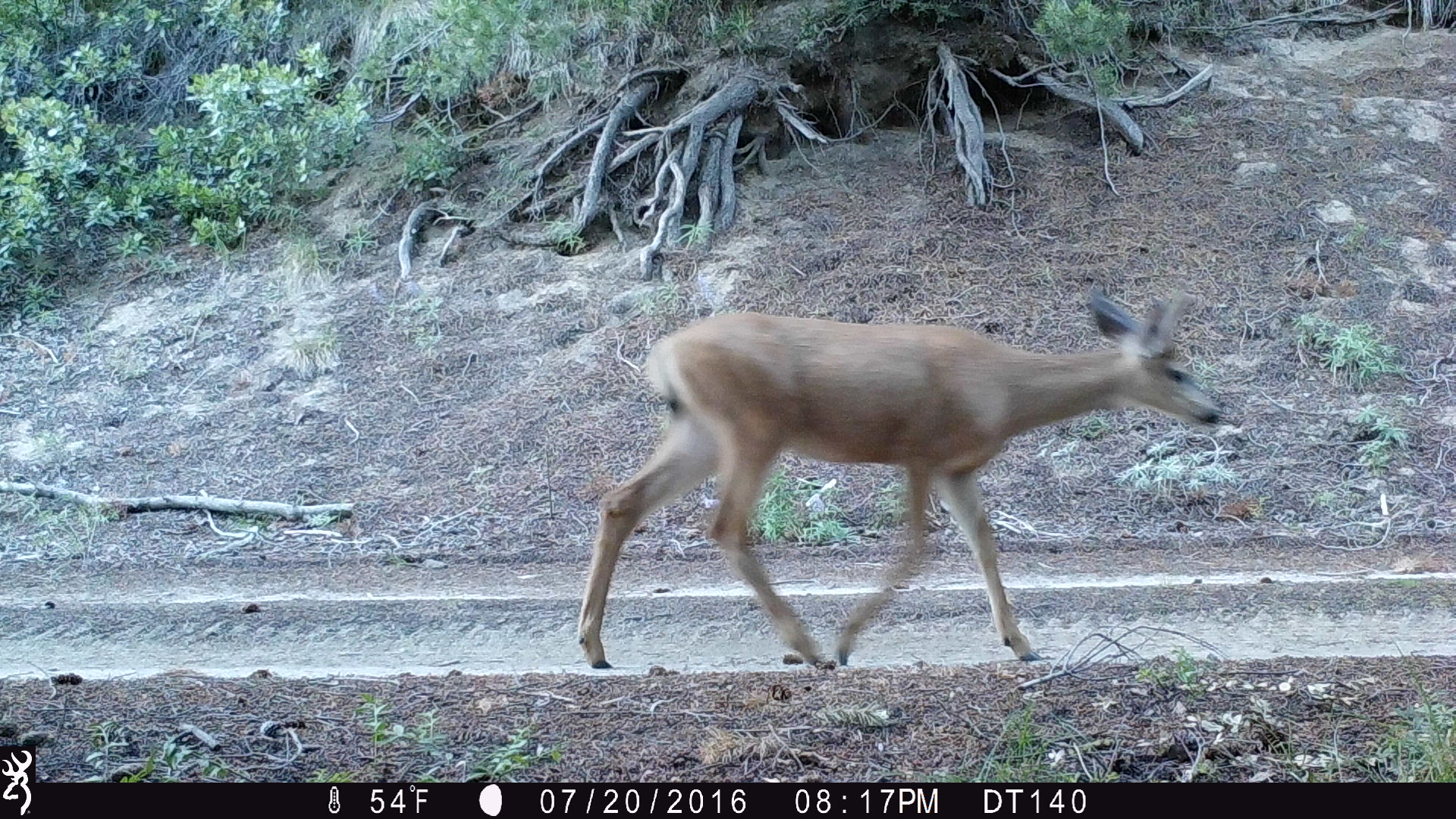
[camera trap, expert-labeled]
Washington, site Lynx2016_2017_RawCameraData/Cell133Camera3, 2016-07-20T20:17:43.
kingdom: Animalia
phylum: Chordata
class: Mammalia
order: Artiodactyla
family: Cervidae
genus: Odocoileus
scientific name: Odocoileus hemionus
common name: mule deer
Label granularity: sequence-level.